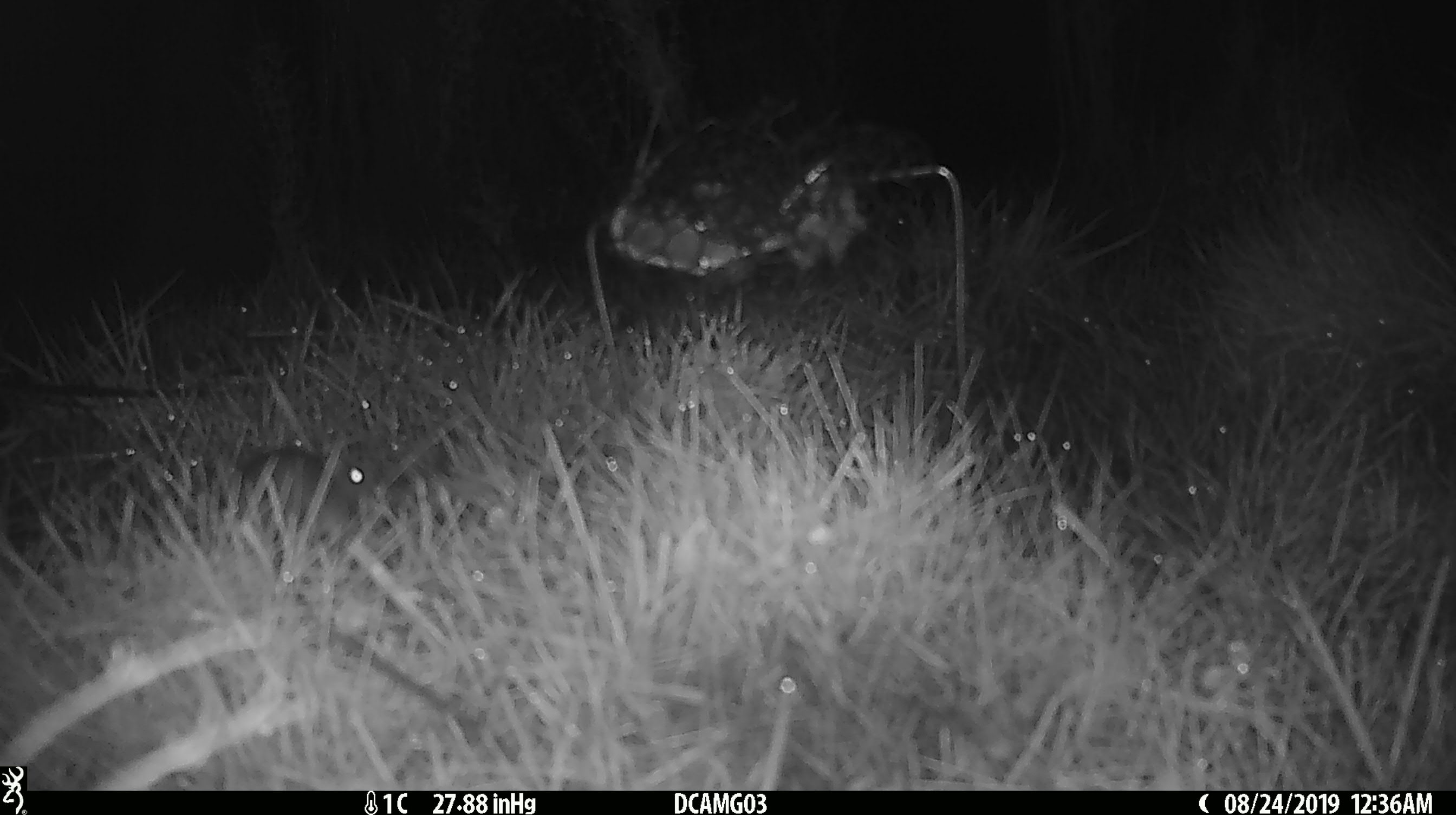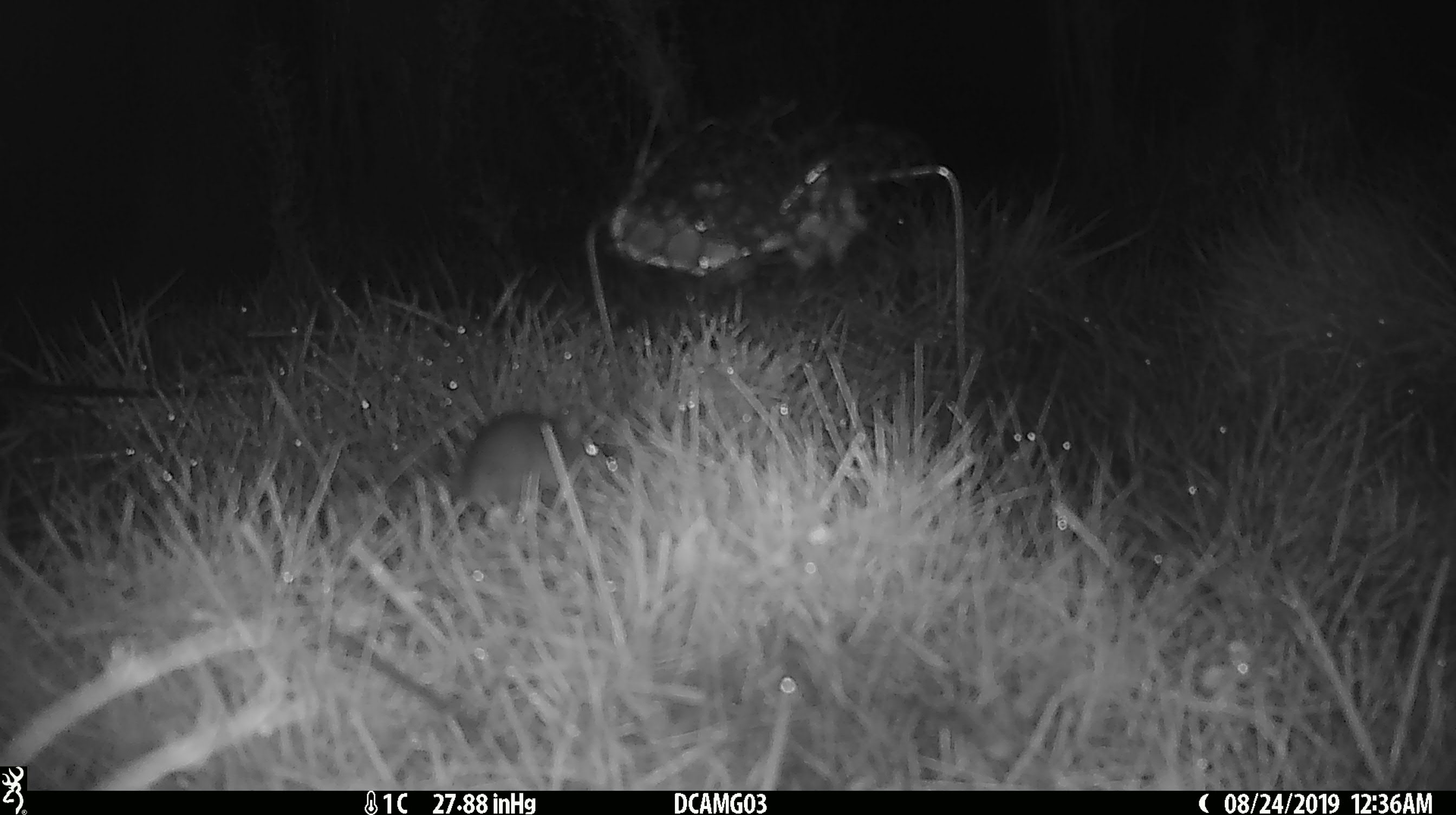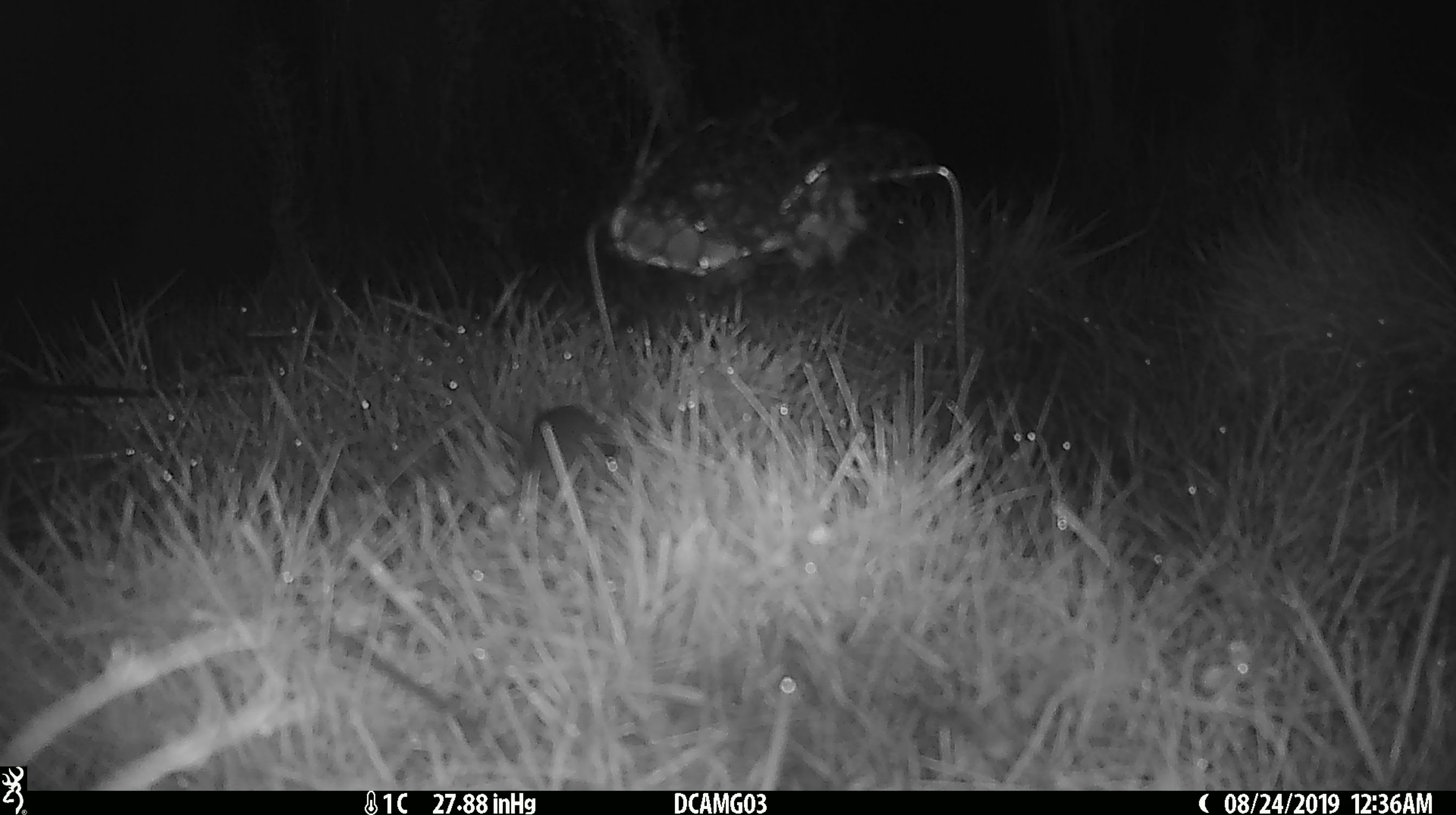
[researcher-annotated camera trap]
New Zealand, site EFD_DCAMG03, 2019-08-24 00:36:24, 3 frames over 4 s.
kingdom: Animalia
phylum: Chordata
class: Mammalia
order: Rodentia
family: Muridae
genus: Mus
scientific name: Mus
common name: mouse